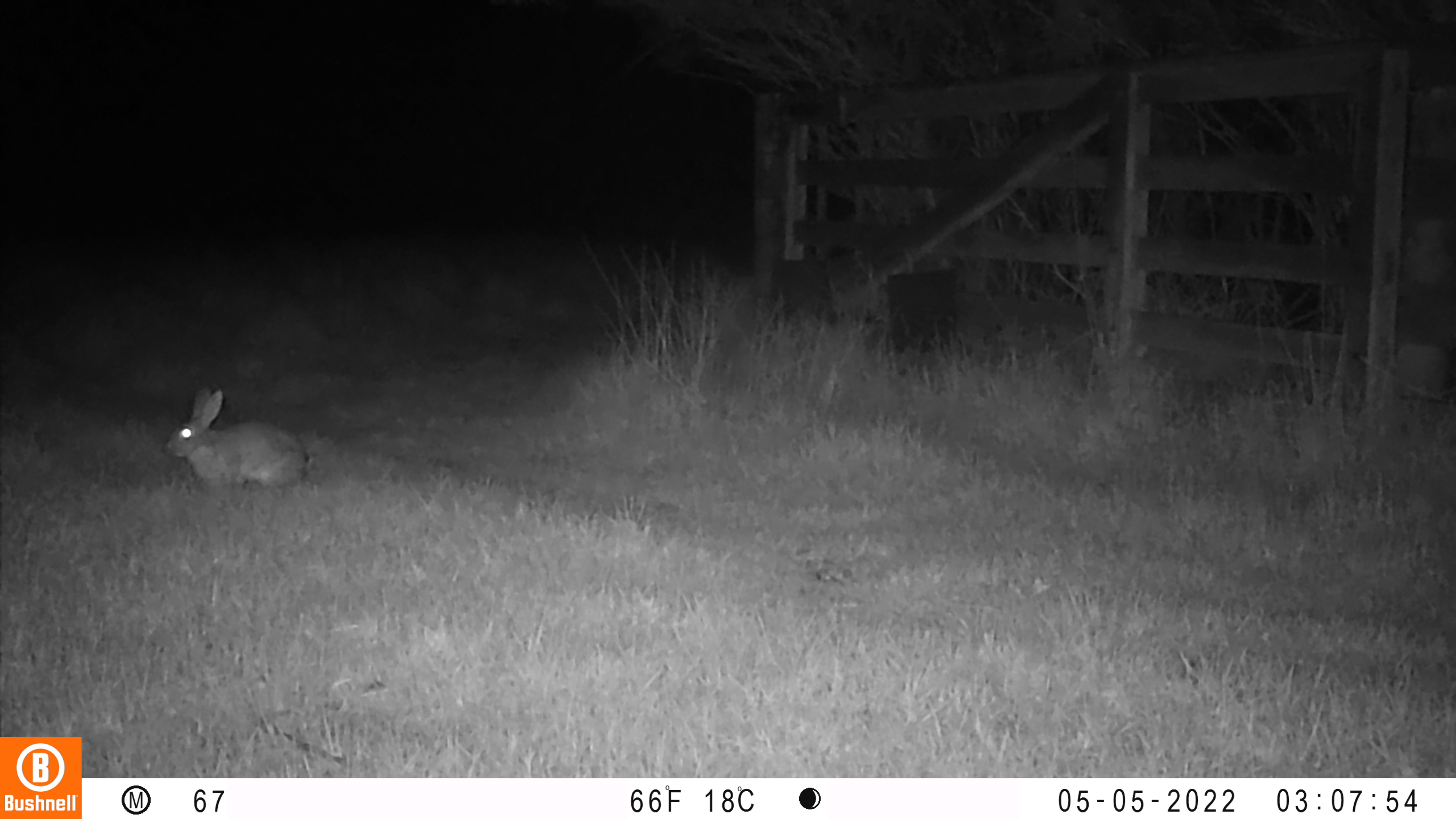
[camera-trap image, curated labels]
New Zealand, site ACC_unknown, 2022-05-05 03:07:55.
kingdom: Animalia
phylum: Chordata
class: Mammalia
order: Lagomorpha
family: Leporidae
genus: Oryctolagus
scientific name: Oryctolagus cuniculus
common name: european rabbit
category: rabbit